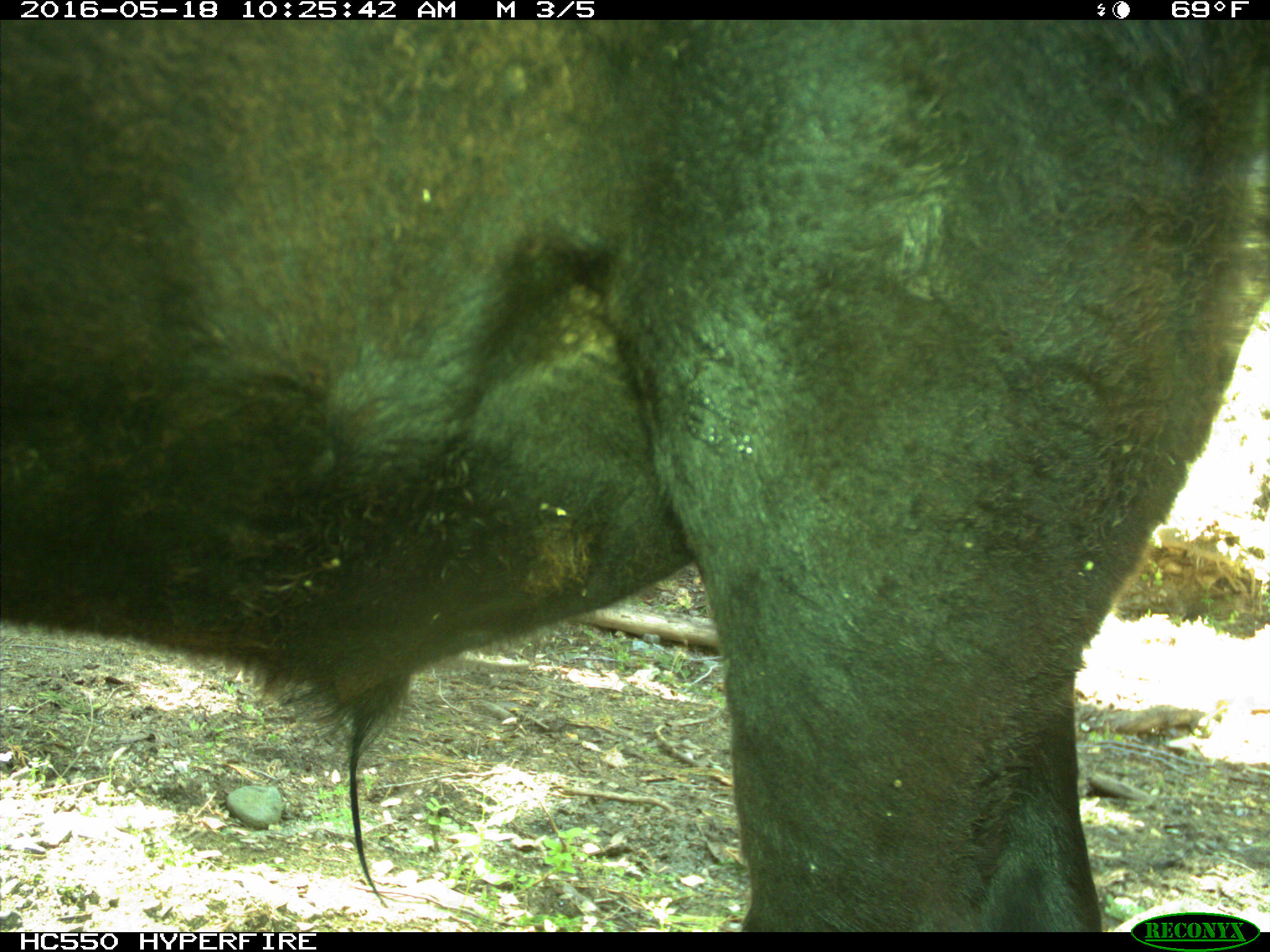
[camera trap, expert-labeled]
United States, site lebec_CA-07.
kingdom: Animalia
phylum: Chordata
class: Mammalia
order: Artiodactyla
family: Bovidae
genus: Bos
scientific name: Bos taurus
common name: domestic cow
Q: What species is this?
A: Bos taurus (domestic cow).